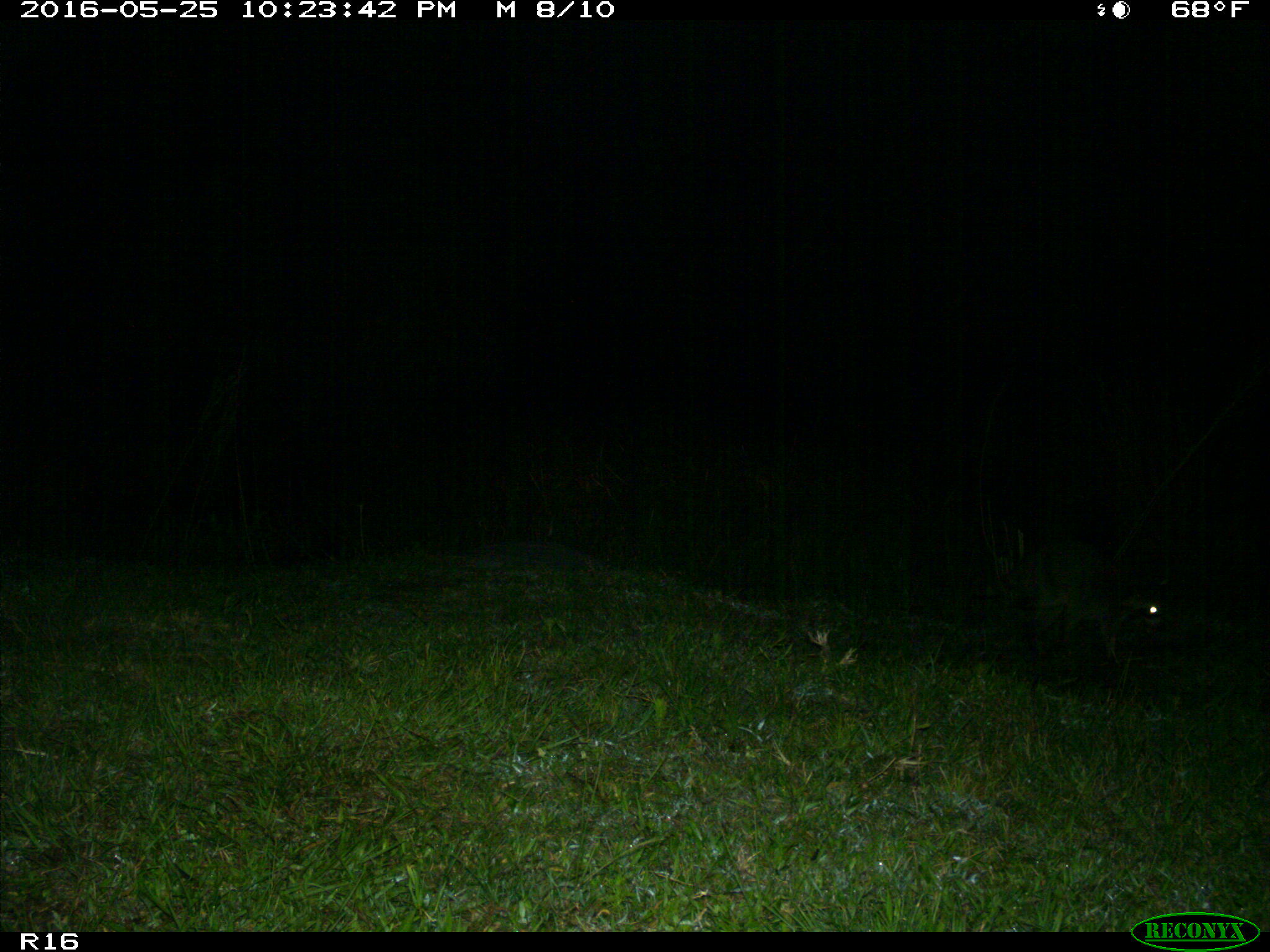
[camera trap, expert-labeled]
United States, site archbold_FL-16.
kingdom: Animalia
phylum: Chordata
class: Mammalia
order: Carnivora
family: Procyonidae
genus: Procyon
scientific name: Procyon lotor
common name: common raccoon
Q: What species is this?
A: Procyon lotor (common raccoon).